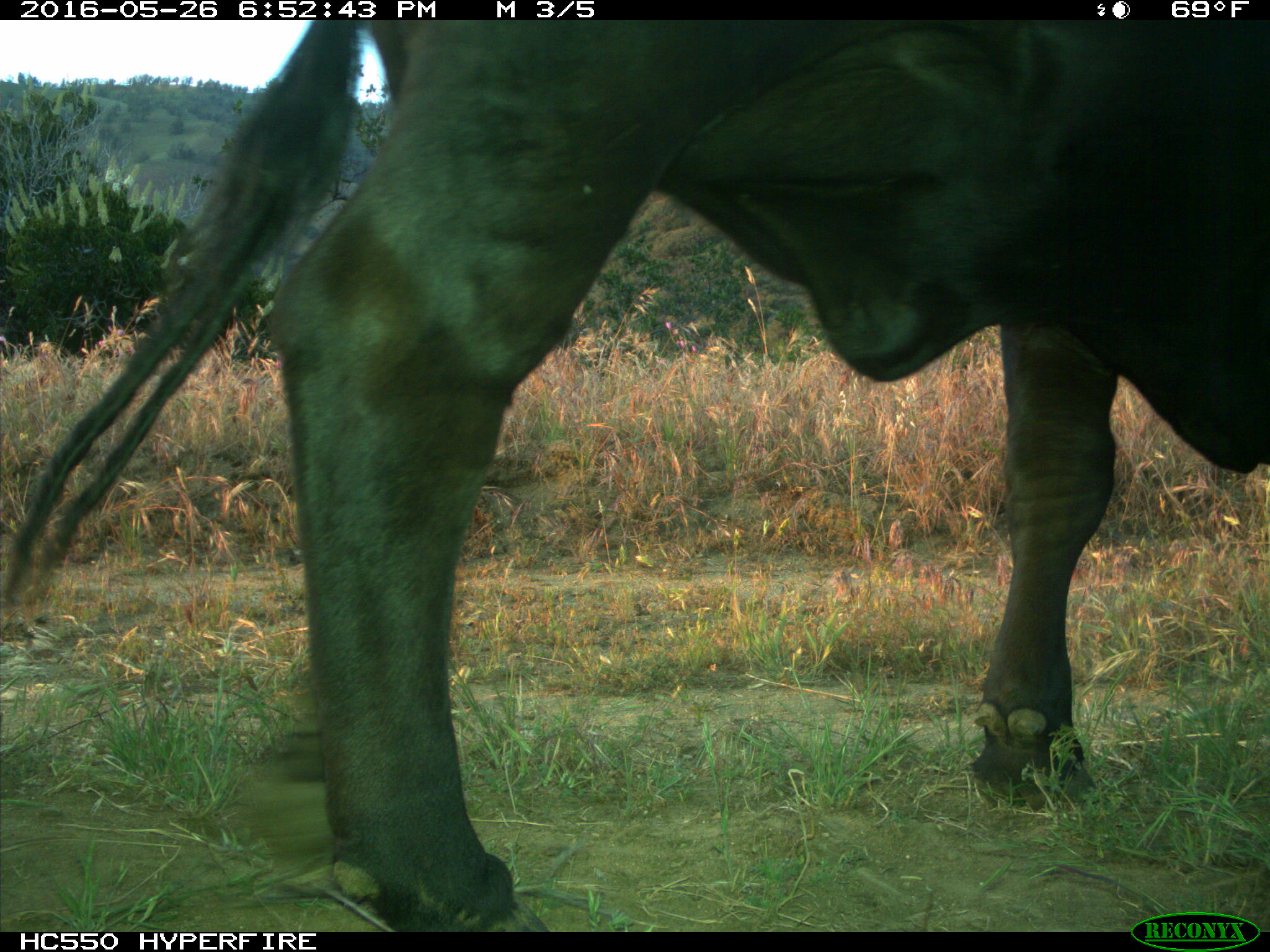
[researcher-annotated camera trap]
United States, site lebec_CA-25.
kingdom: Animalia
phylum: Chordata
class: Mammalia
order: Artiodactyla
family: Bovidae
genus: Bos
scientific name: Bos taurus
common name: domestic cow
Bos taurus (domestic cow).